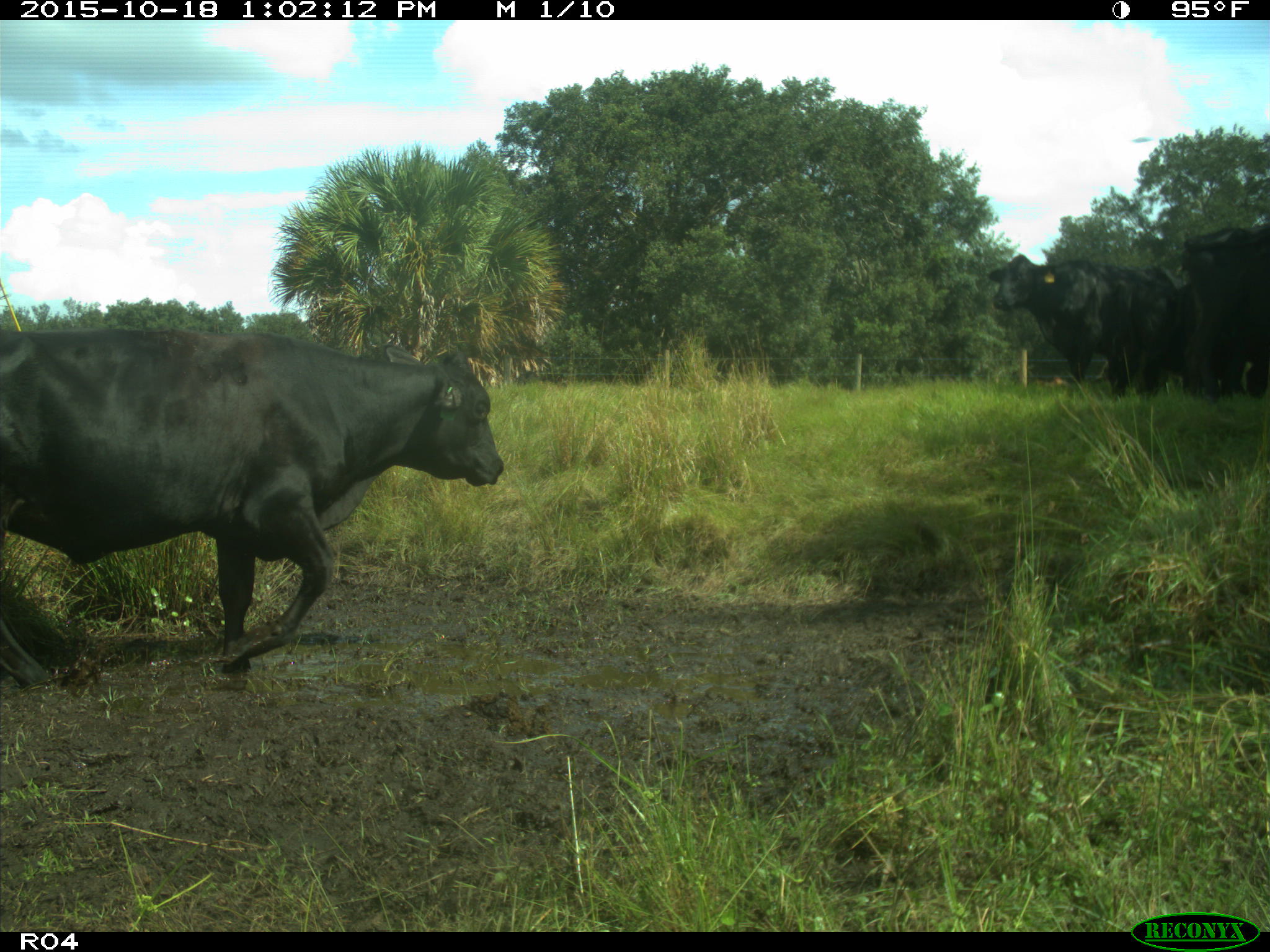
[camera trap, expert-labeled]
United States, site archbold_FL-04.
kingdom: Animalia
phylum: Chordata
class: Mammalia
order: Artiodactyla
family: Bovidae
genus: Bos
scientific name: Bos taurus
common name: domestic cow